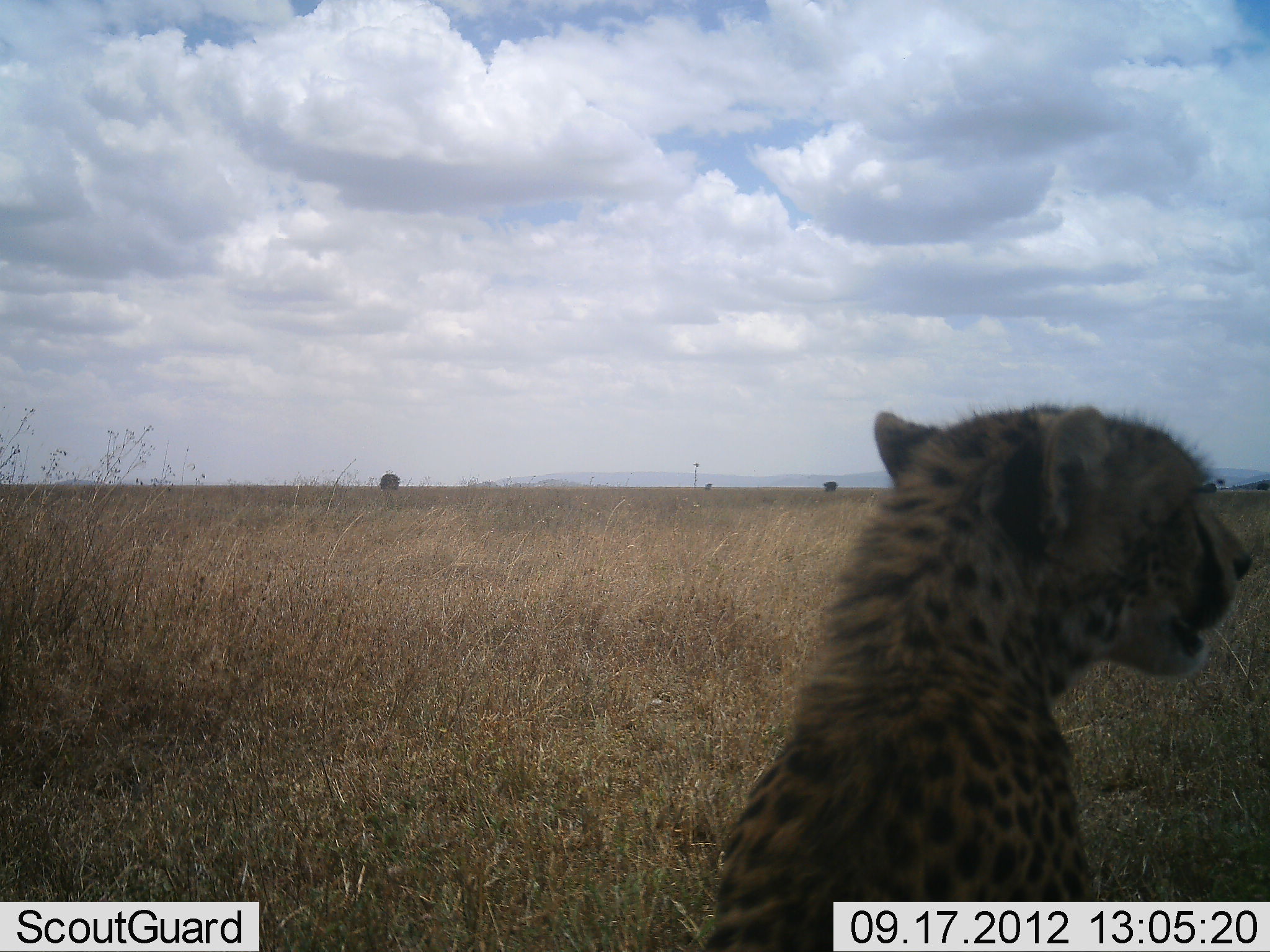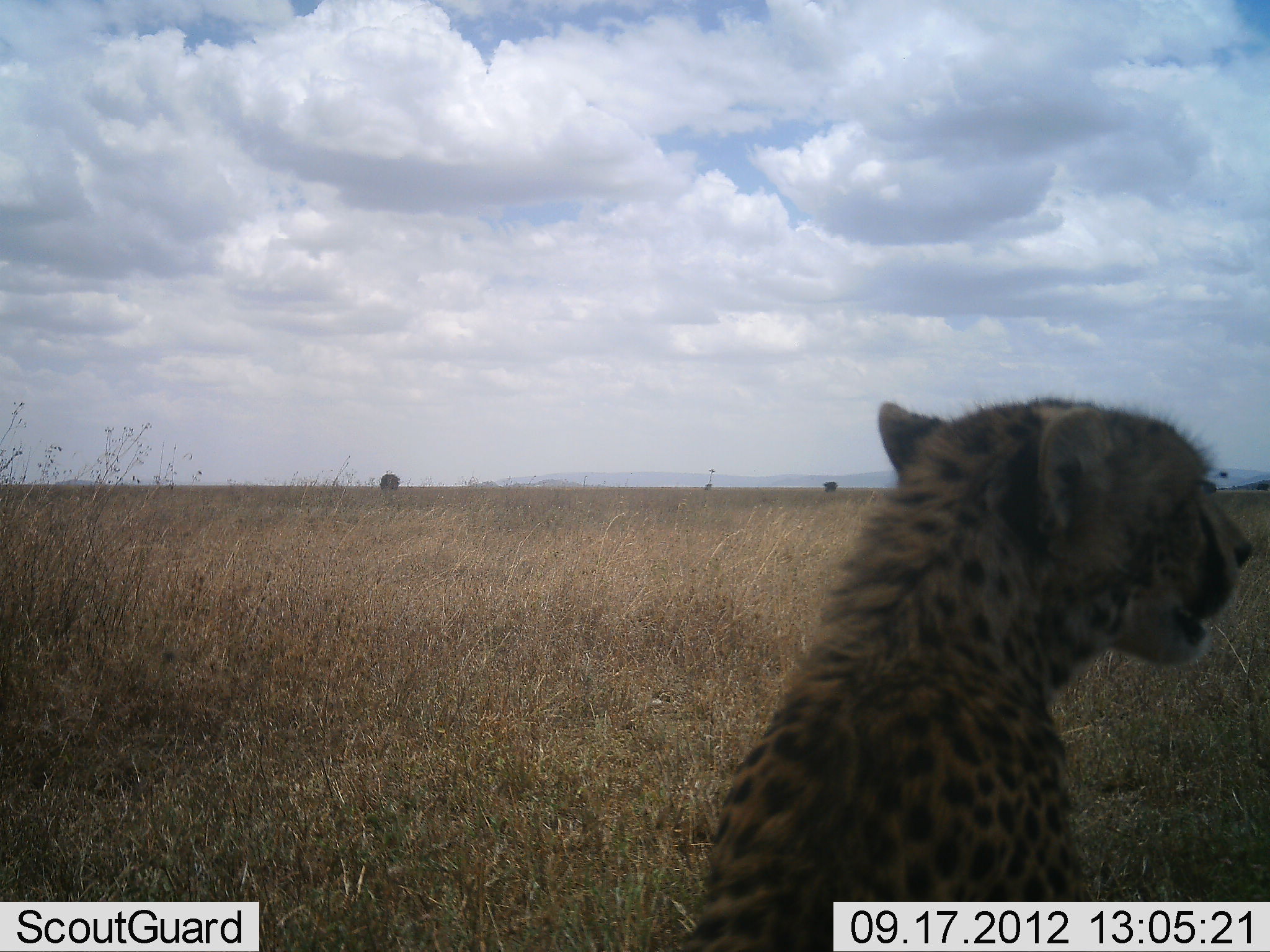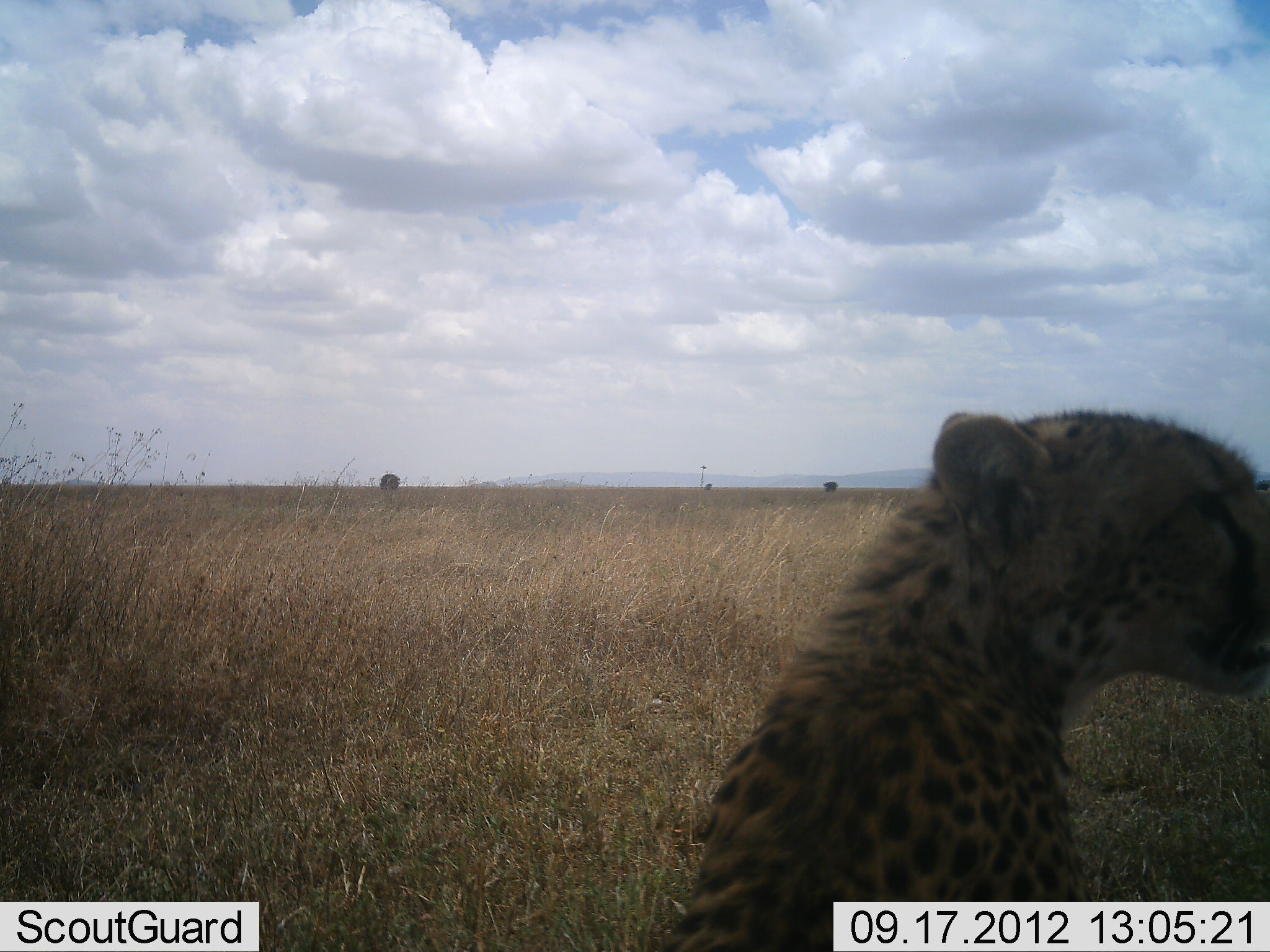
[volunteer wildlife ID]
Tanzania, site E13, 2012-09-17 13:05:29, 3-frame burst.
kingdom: Animalia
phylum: Chordata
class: Mammalia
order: Carnivora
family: Felidae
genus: Acinonyx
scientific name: Acinonyx jubatus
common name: cheetah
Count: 1.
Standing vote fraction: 20%.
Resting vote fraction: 70%.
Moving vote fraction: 10%.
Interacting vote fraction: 0%.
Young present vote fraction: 0%.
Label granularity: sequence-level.